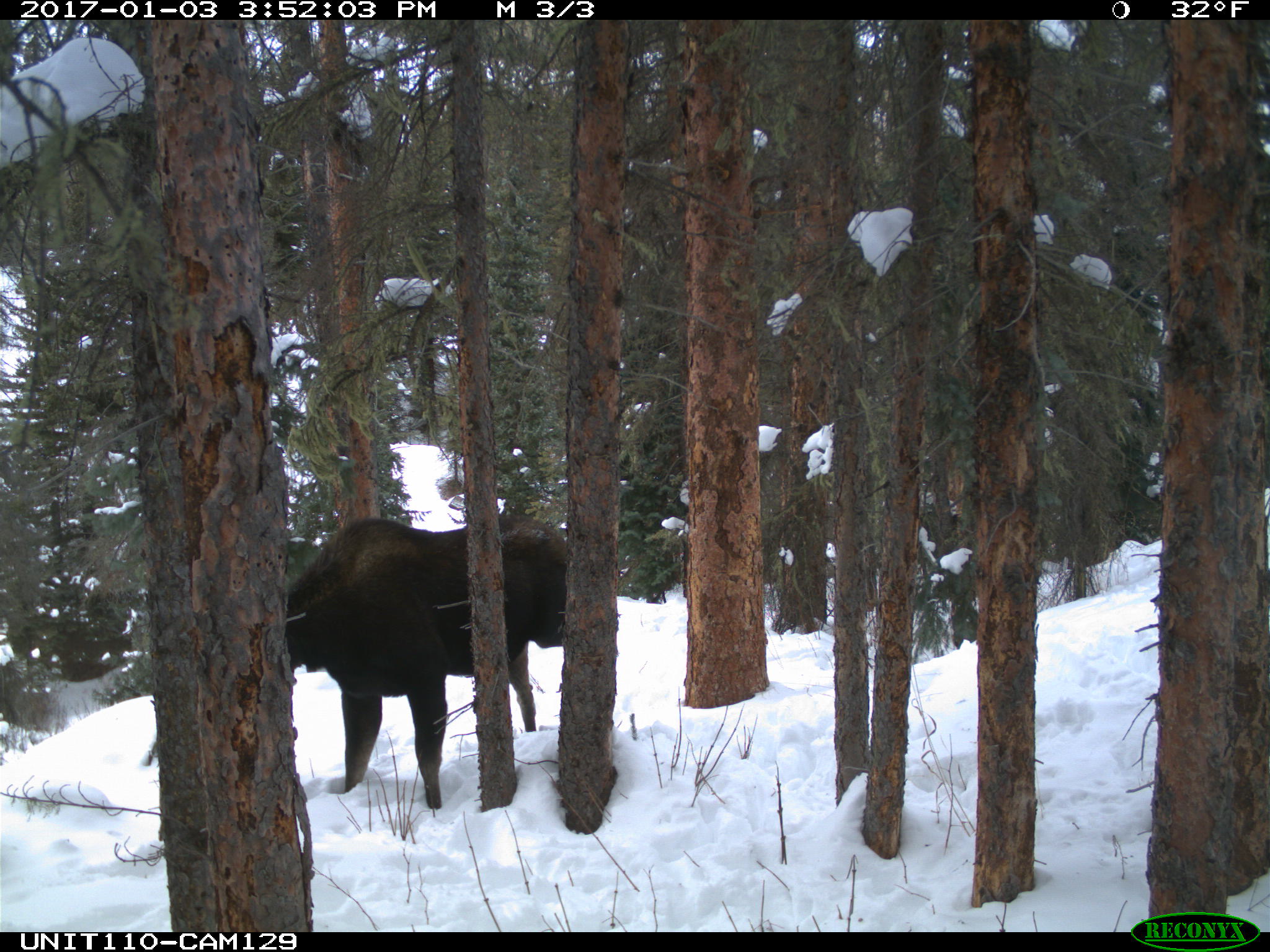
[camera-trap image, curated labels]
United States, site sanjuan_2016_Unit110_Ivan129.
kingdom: Animalia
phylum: Chordata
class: Mammalia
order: Artiodactyla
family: Cervidae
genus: Alces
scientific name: Alces alces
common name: moose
Alces alces (moose).